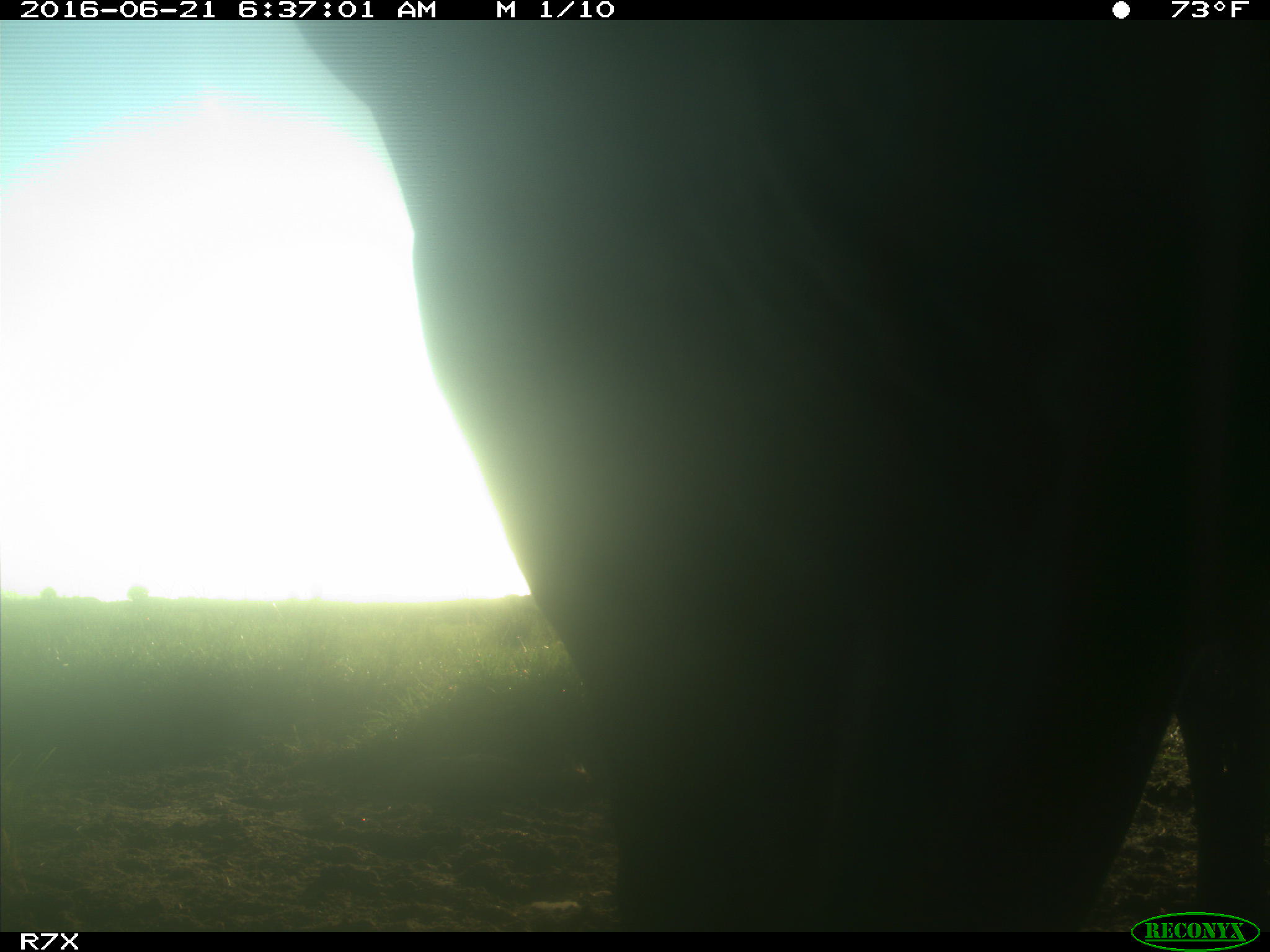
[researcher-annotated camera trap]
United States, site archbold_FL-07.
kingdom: Animalia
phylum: Chordata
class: Mammalia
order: Artiodactyla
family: Bovidae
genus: Bos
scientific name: Bos taurus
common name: domestic cow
Bos taurus (domestic cow).